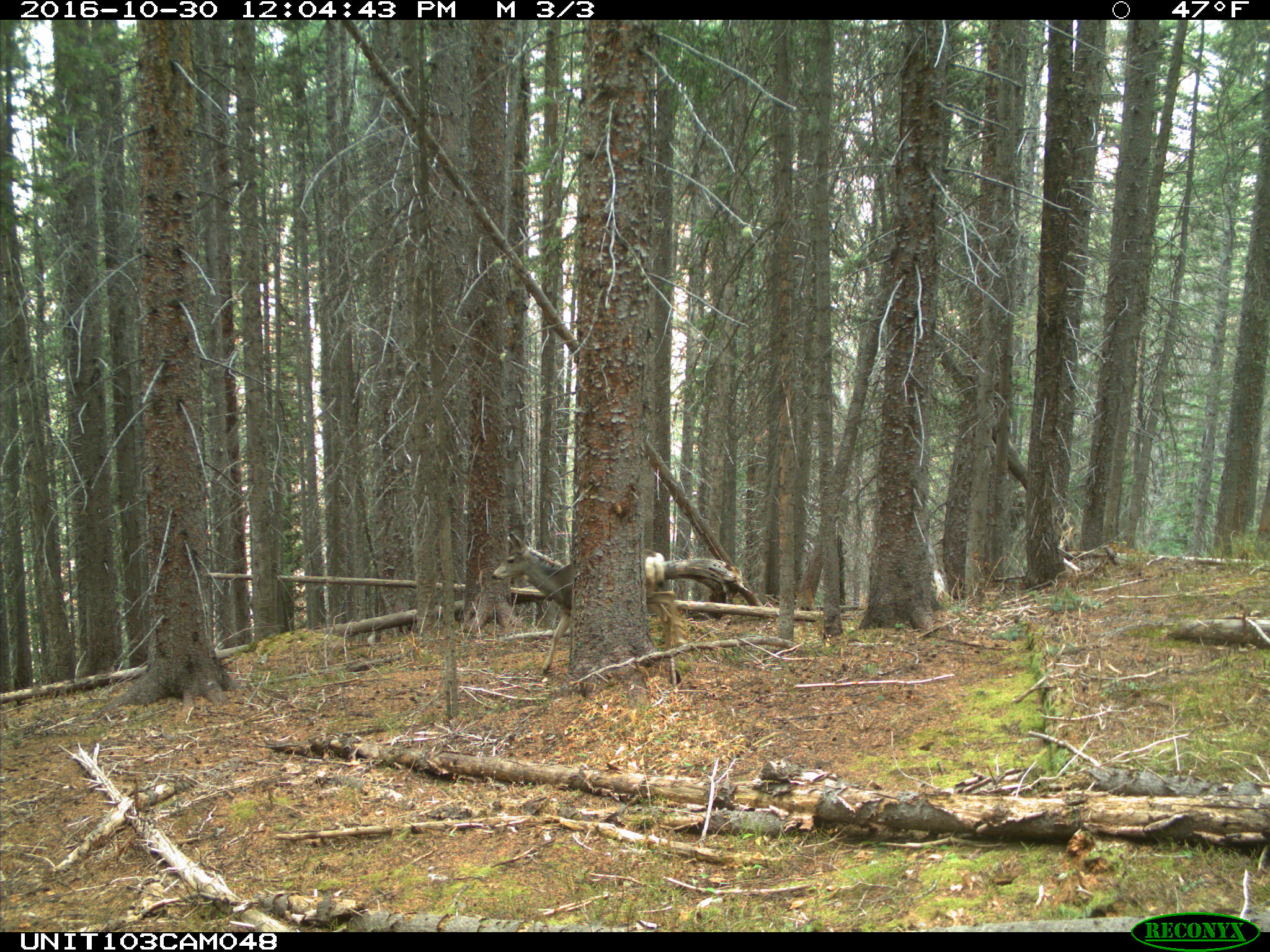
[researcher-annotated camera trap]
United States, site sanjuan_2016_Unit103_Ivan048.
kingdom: Animalia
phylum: Chordata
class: Mammalia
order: Artiodactyla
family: Cervidae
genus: Odocoileus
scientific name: Odocoileus hemionus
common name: mule deer